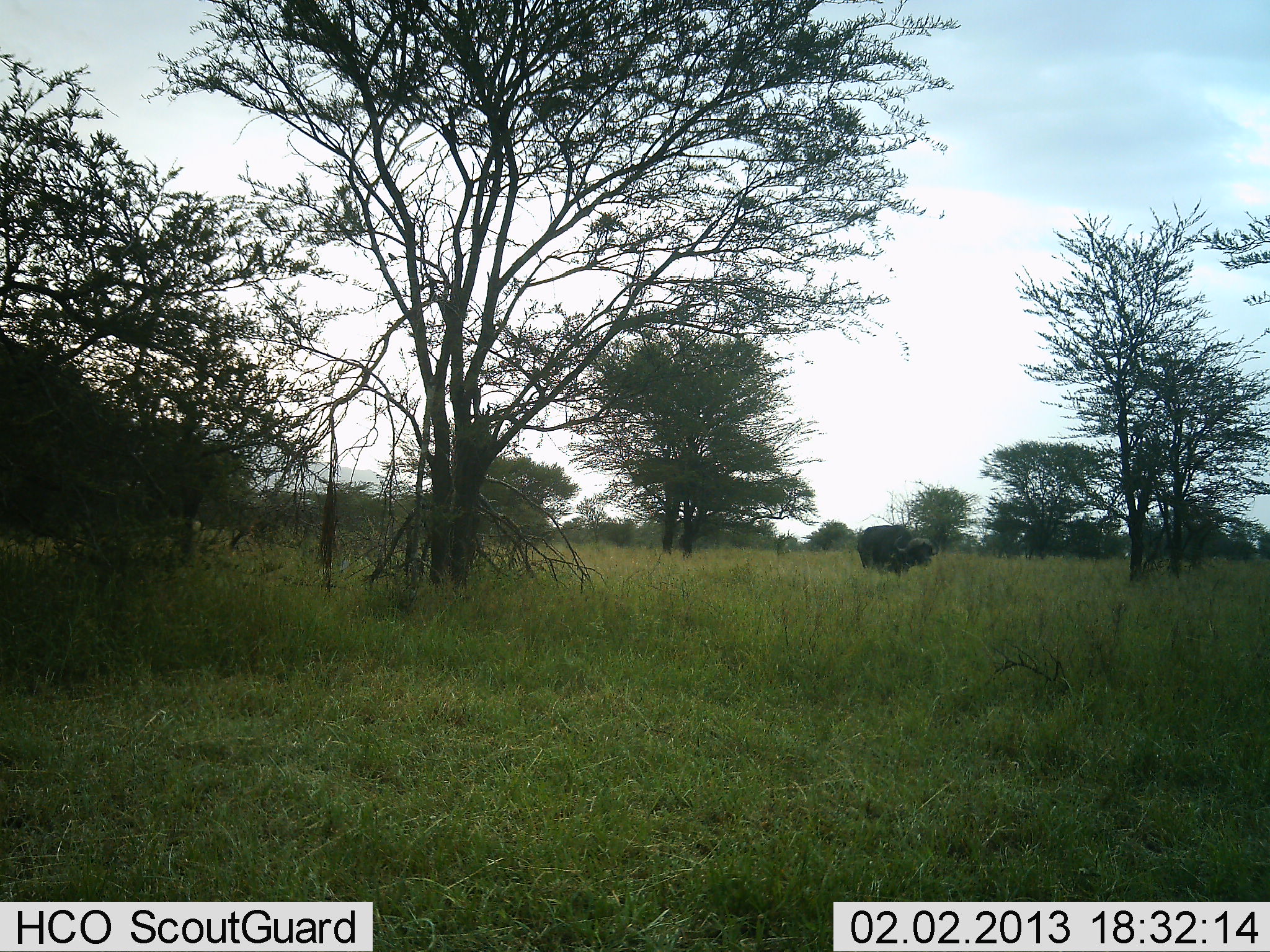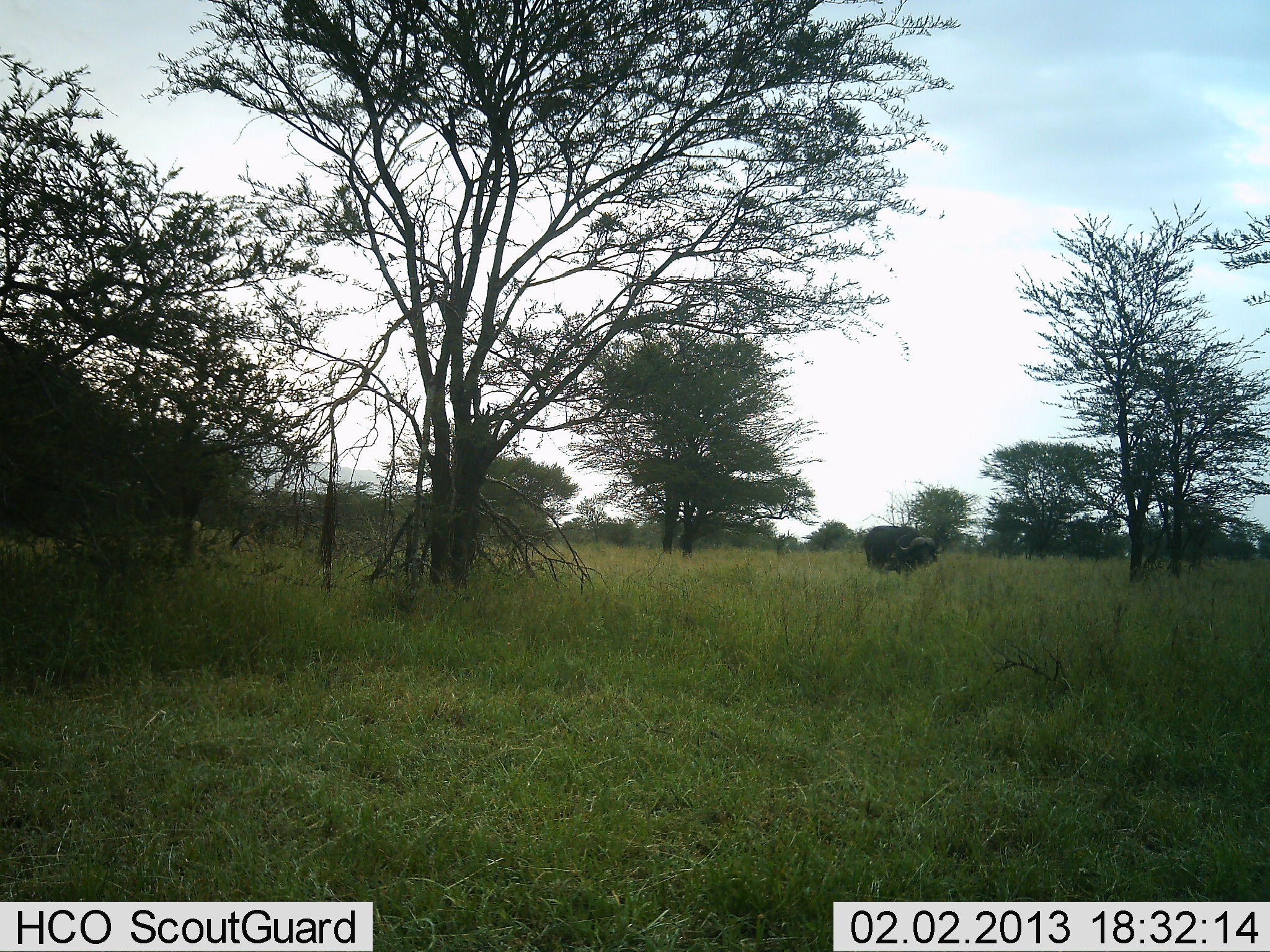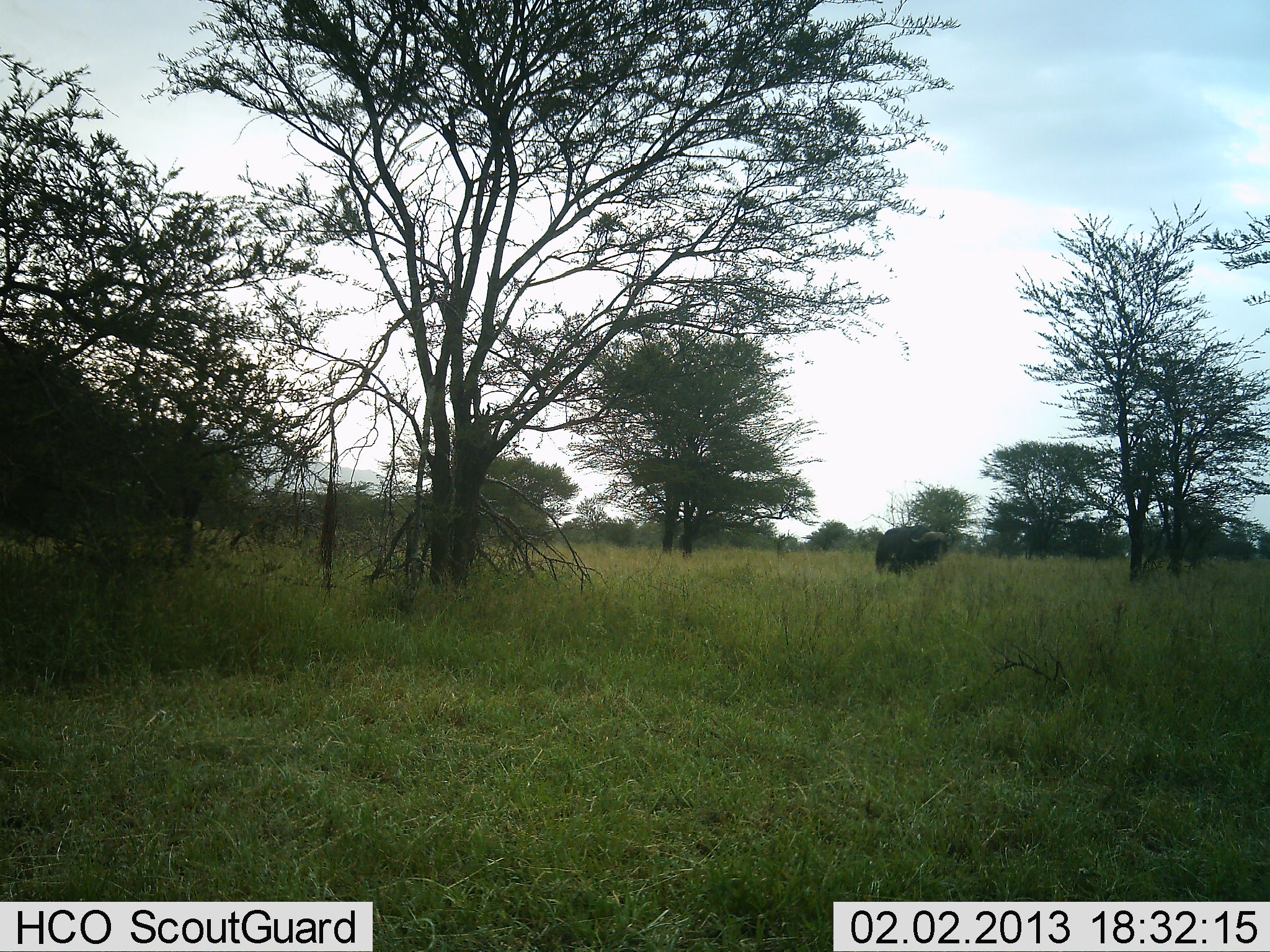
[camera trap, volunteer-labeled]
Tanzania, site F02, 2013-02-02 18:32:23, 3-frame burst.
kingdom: Animalia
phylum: Chordata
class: Mammalia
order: Artiodactyla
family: Bovidae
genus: Syncerus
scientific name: Syncerus caffer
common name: cape buffalo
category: buffalo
Buffalo (cape buffalo) (Syncerus caffer), count 1. Behavior (volunteer vote fractions): standing 12%, resting 0%, moving 88%, interacting 0%. Young present (vote fraction): 0%. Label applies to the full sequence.